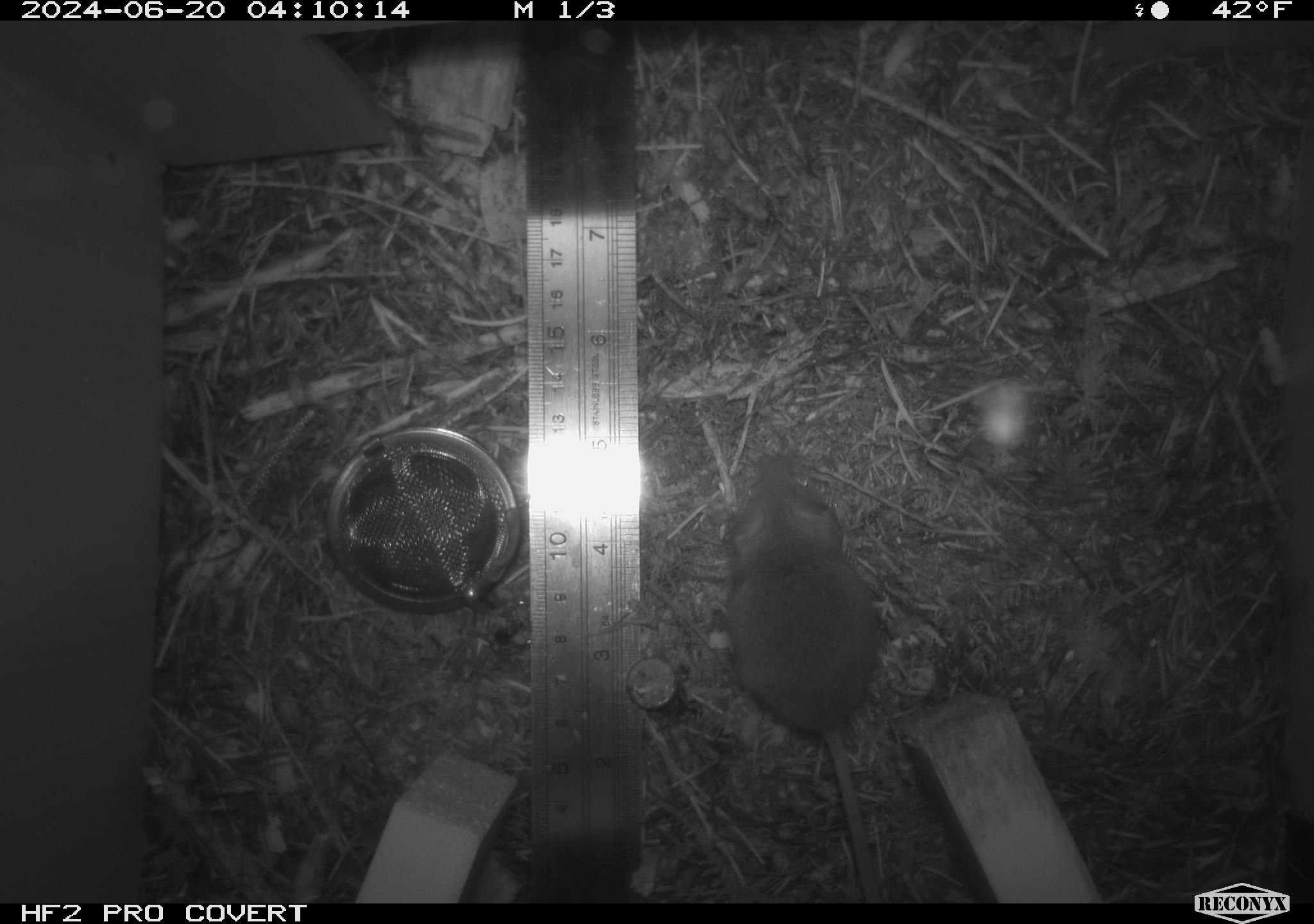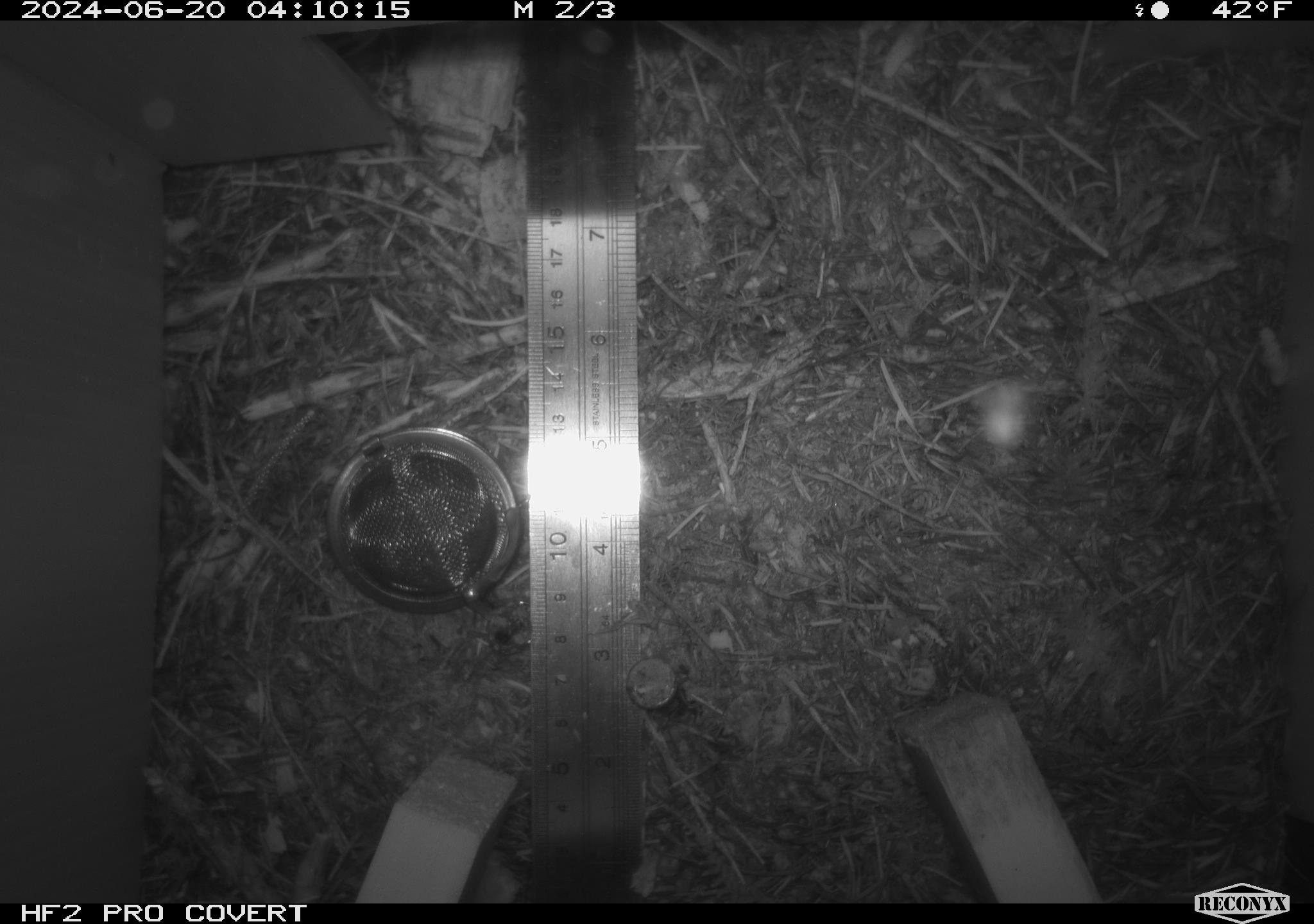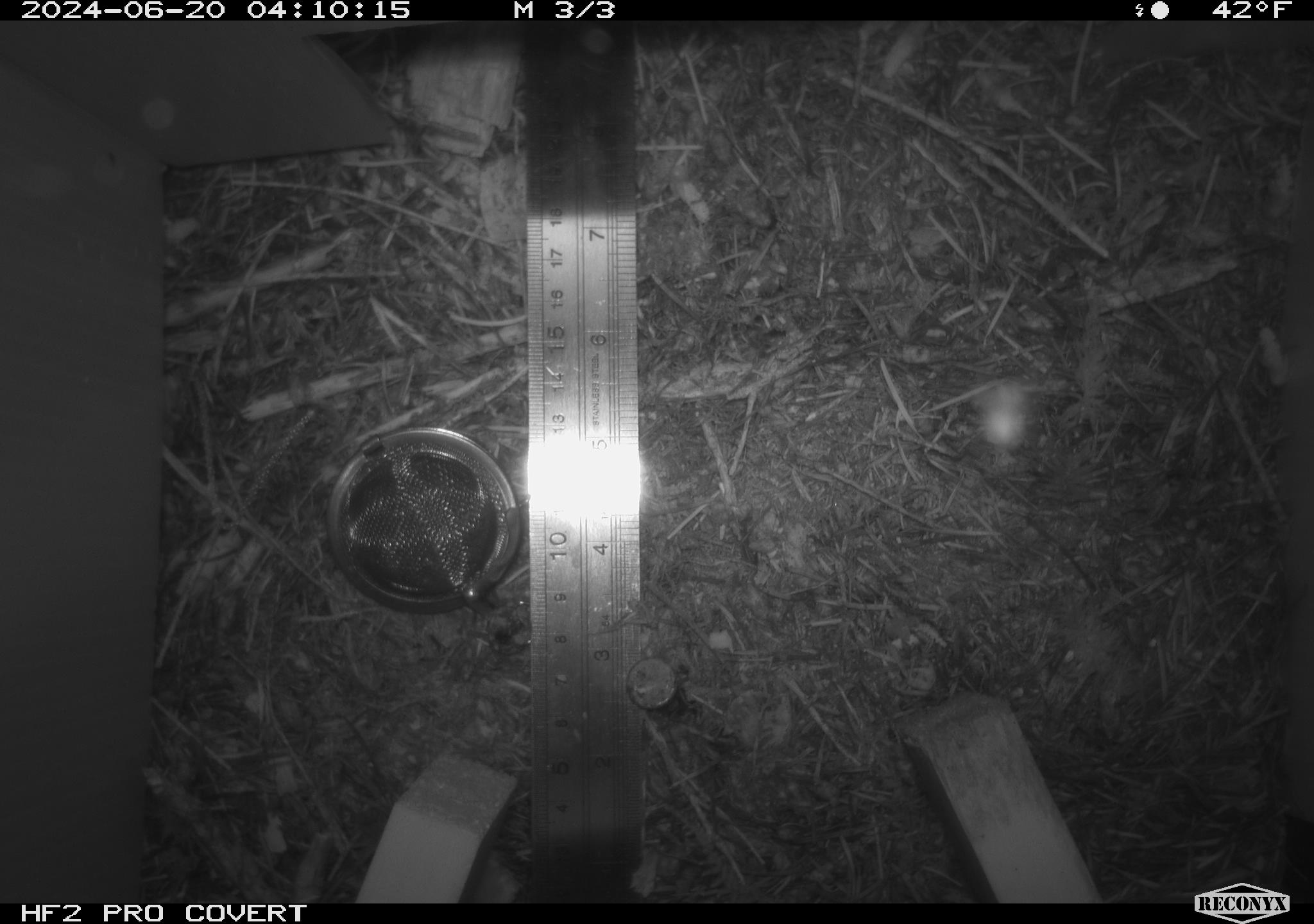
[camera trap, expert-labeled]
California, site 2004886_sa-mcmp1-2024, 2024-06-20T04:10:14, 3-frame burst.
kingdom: Animalia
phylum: Chordata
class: Mammalia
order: Rodentia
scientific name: Rodentia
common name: mouse species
Mouse species (Rodentia).